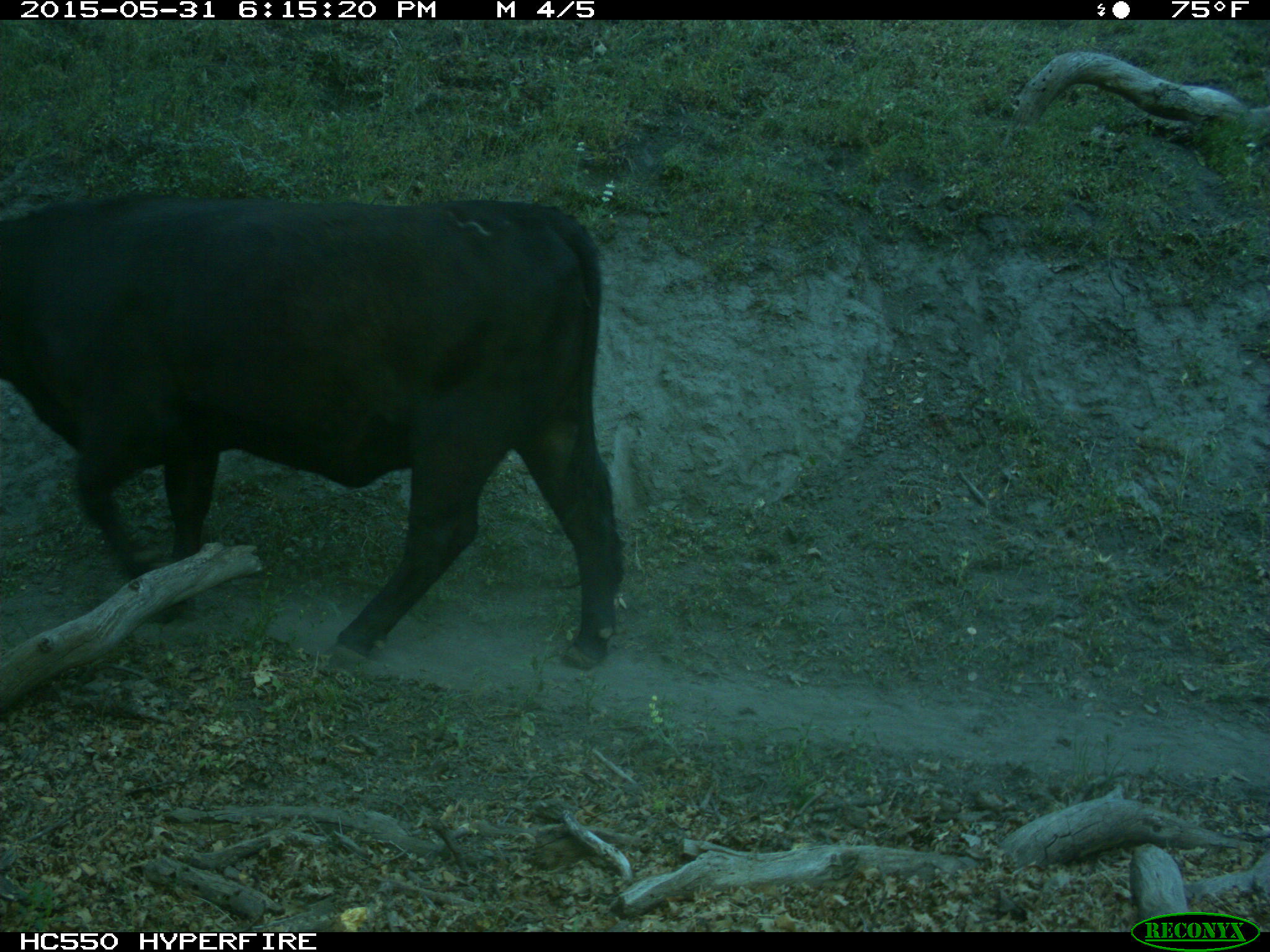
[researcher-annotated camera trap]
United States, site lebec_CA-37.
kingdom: Animalia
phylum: Chordata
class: Mammalia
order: Artiodactyla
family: Bovidae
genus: Bos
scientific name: Bos taurus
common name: domestic cow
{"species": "Bos taurus (domestic cow)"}